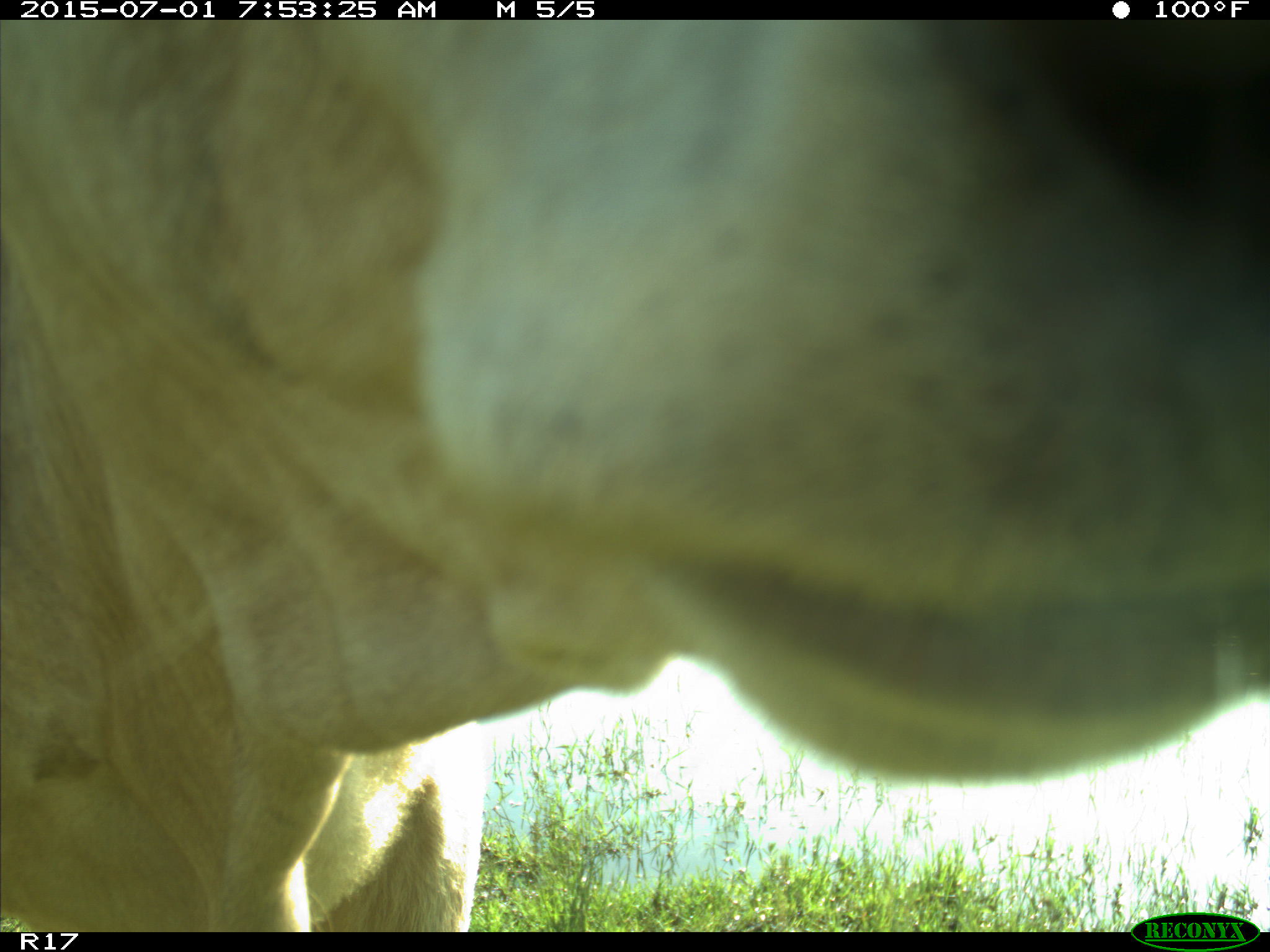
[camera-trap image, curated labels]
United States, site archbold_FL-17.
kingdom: Animalia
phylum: Chordata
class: Mammalia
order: Artiodactyla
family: Bovidae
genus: Bos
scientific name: Bos taurus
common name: domestic cow